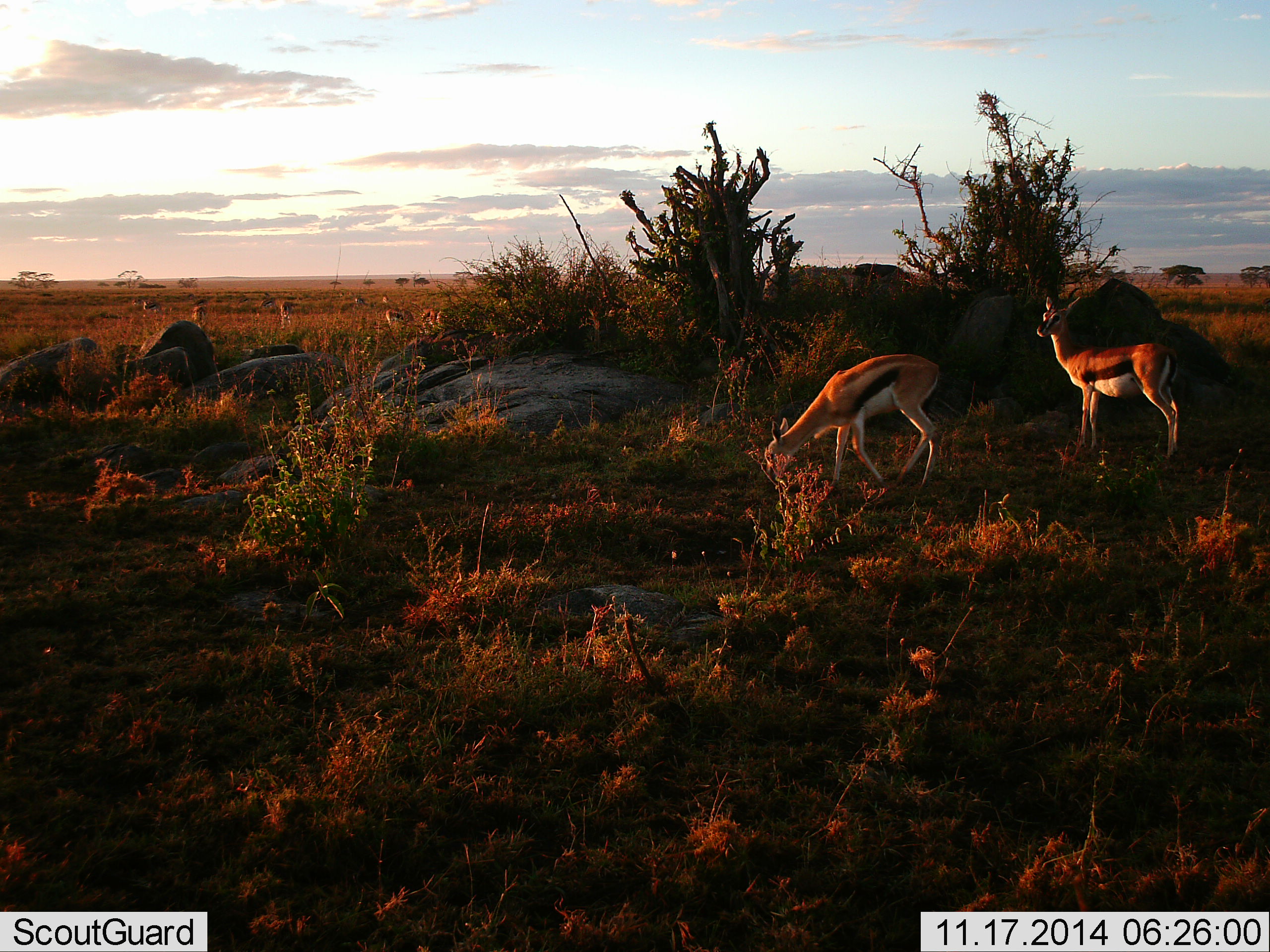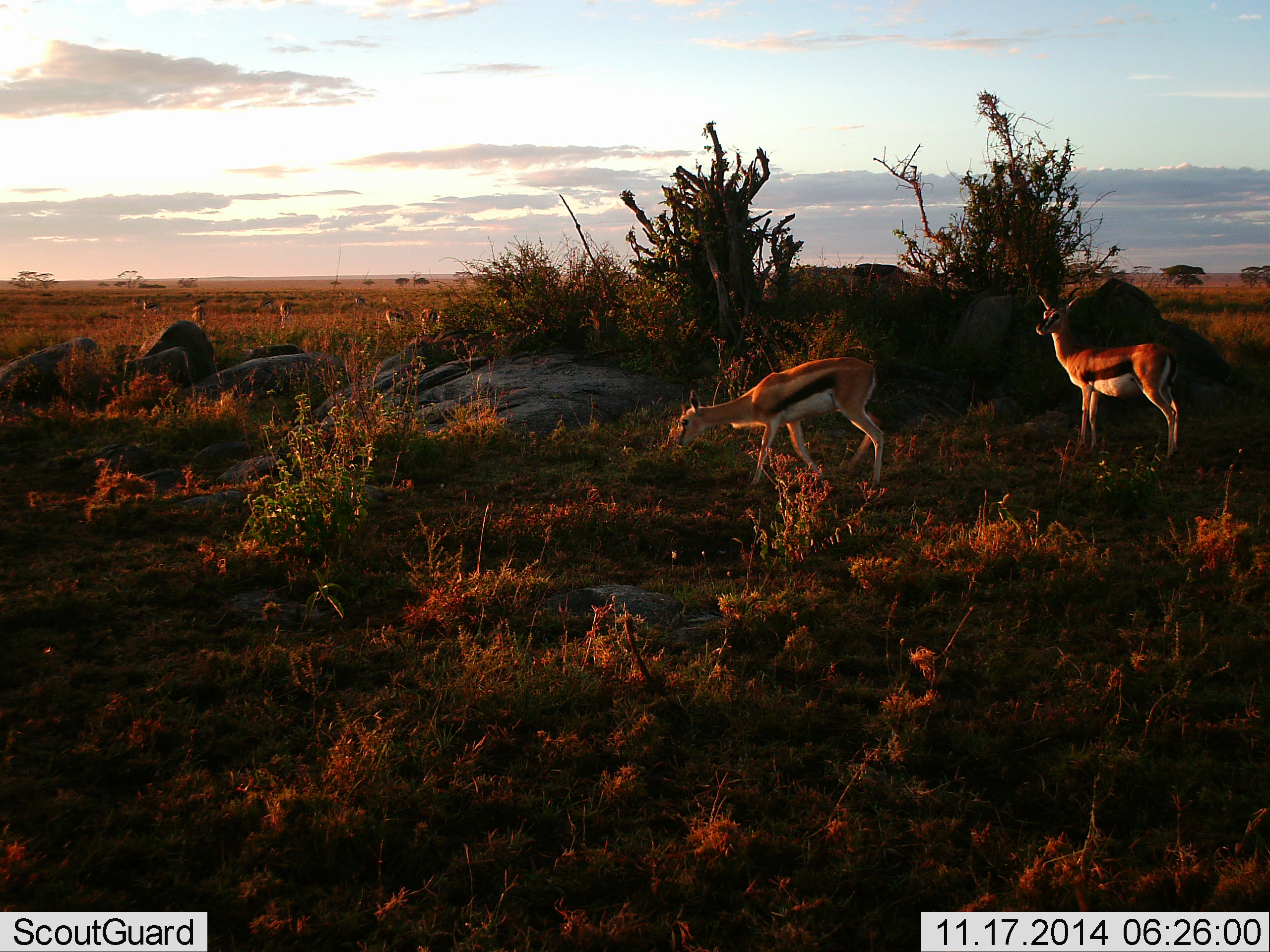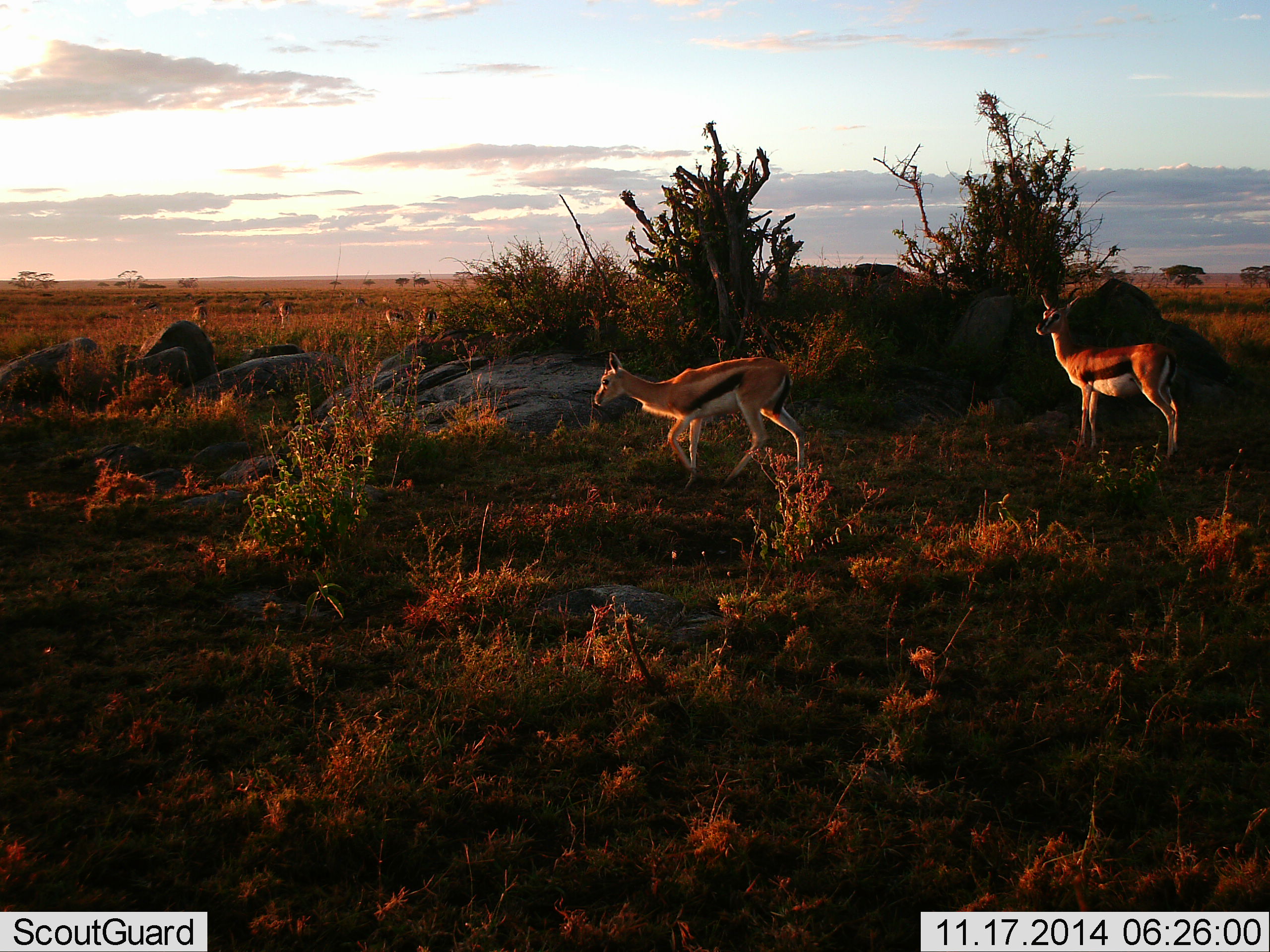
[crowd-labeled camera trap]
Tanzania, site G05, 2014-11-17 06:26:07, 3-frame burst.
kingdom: Animalia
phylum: Chordata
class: Mammalia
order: Artiodactyla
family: Bovidae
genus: Eudorcas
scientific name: Eudorcas thomsonii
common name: thomson's gazelle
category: gazellethomsons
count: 8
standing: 90%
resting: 0%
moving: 70%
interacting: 0%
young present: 0%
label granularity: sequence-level